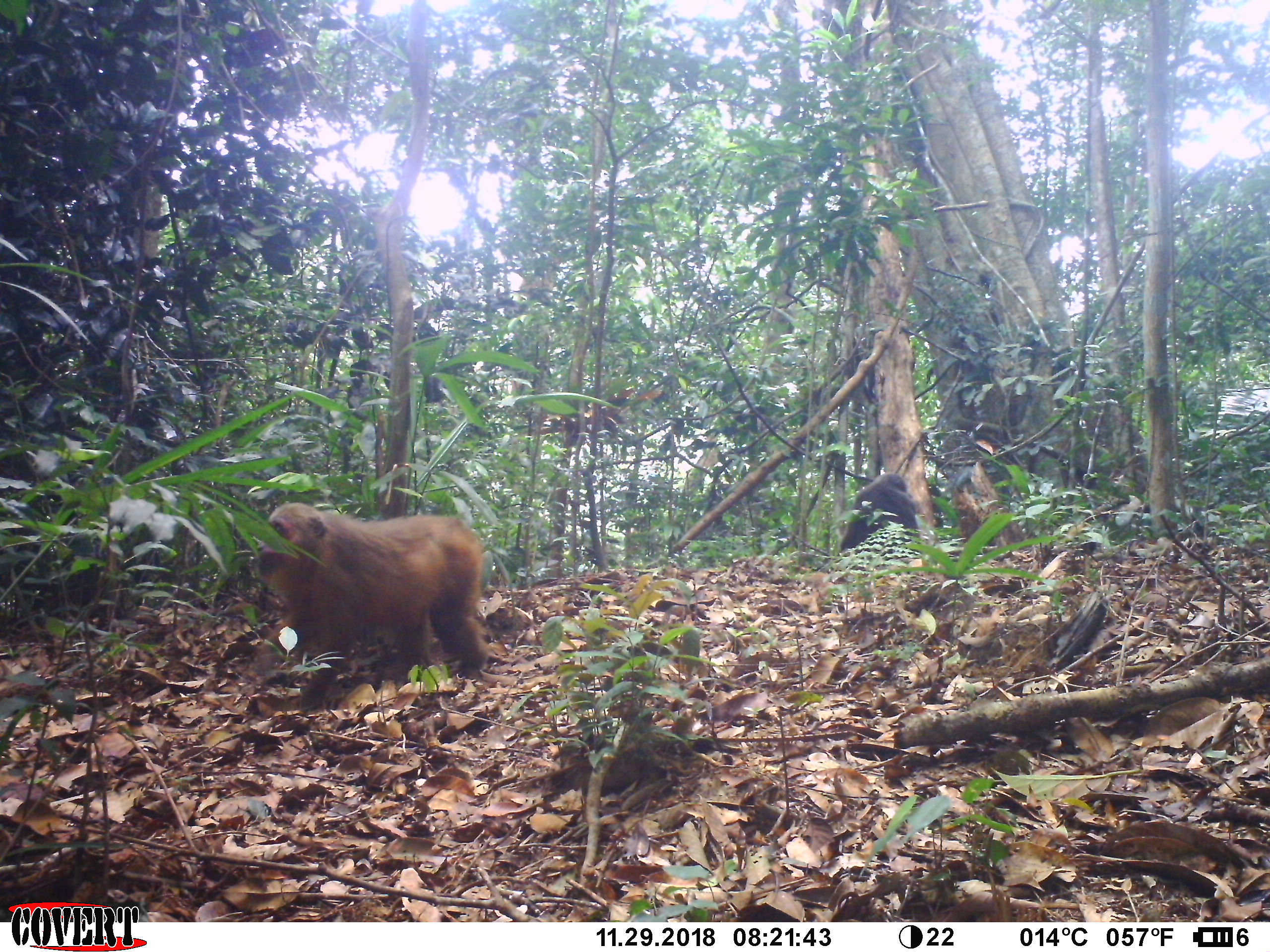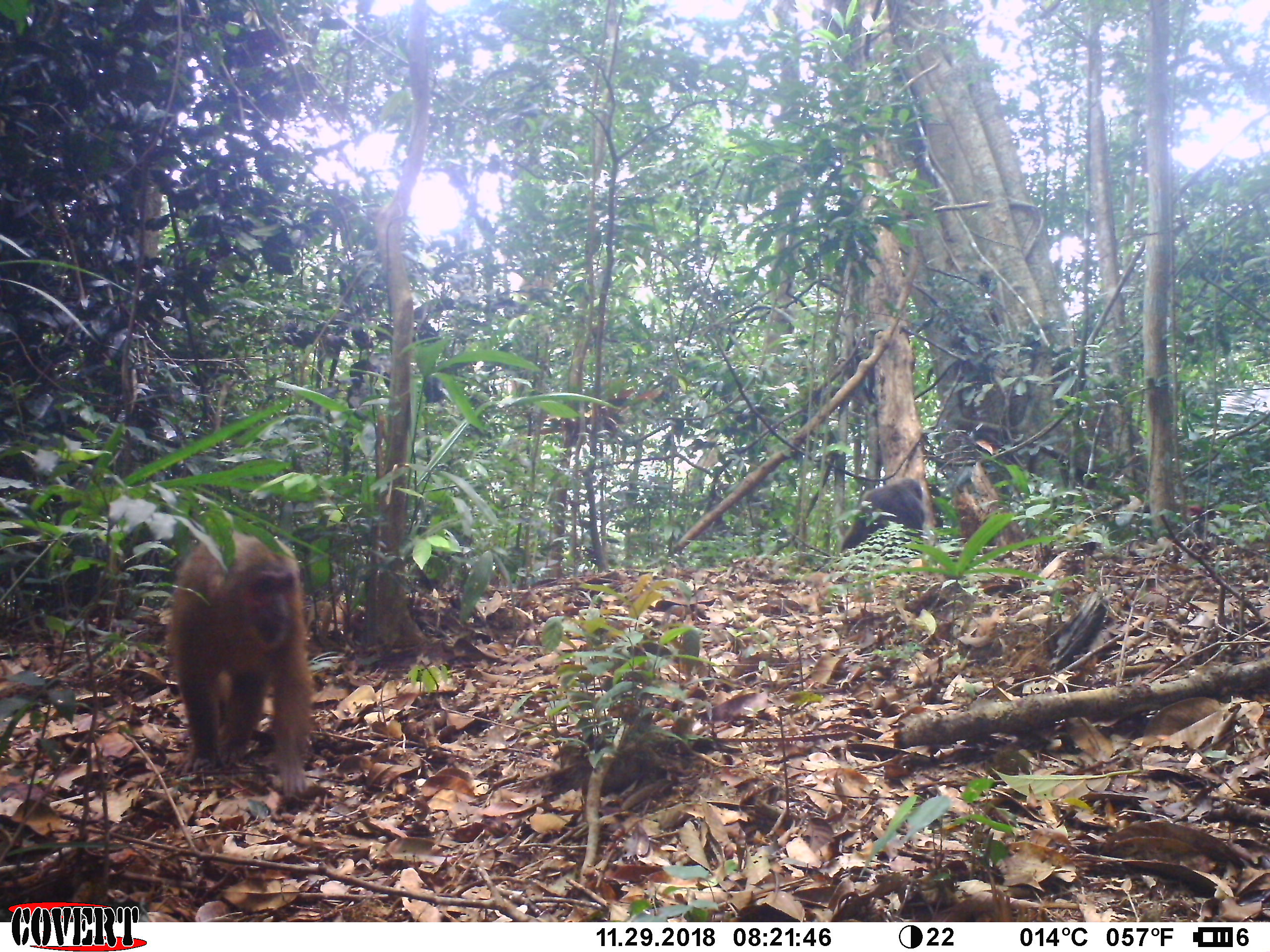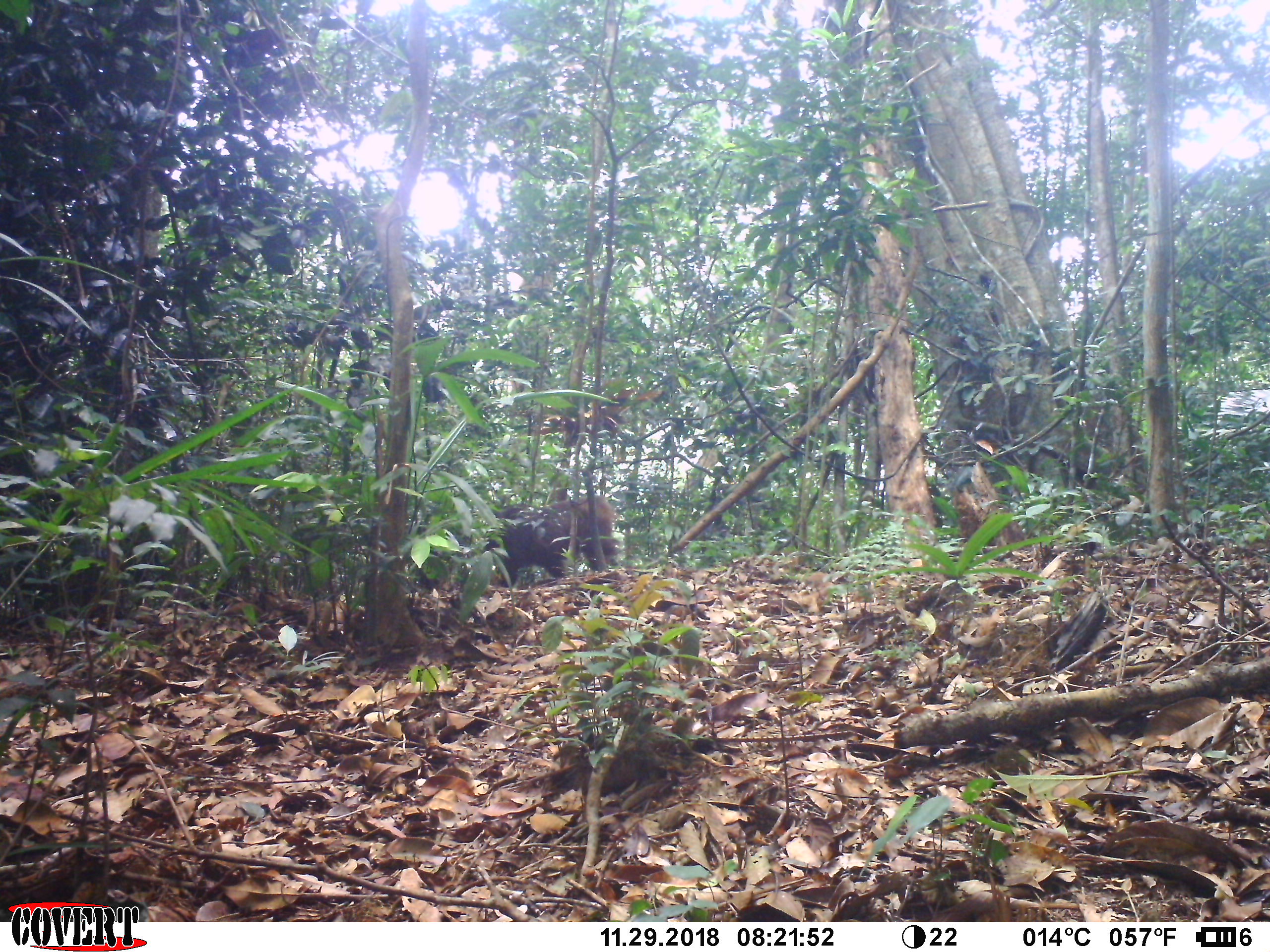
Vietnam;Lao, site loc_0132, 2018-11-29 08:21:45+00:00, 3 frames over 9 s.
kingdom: Animalia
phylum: Chordata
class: Mammalia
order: Primates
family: Cercopithecidae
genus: Macaca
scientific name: Macaca arctoides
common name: stump-tailed macaque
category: stump tailed macaque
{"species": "stump tailed macaque (stump-tailed macaque) (Macaca arctoides)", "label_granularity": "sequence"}